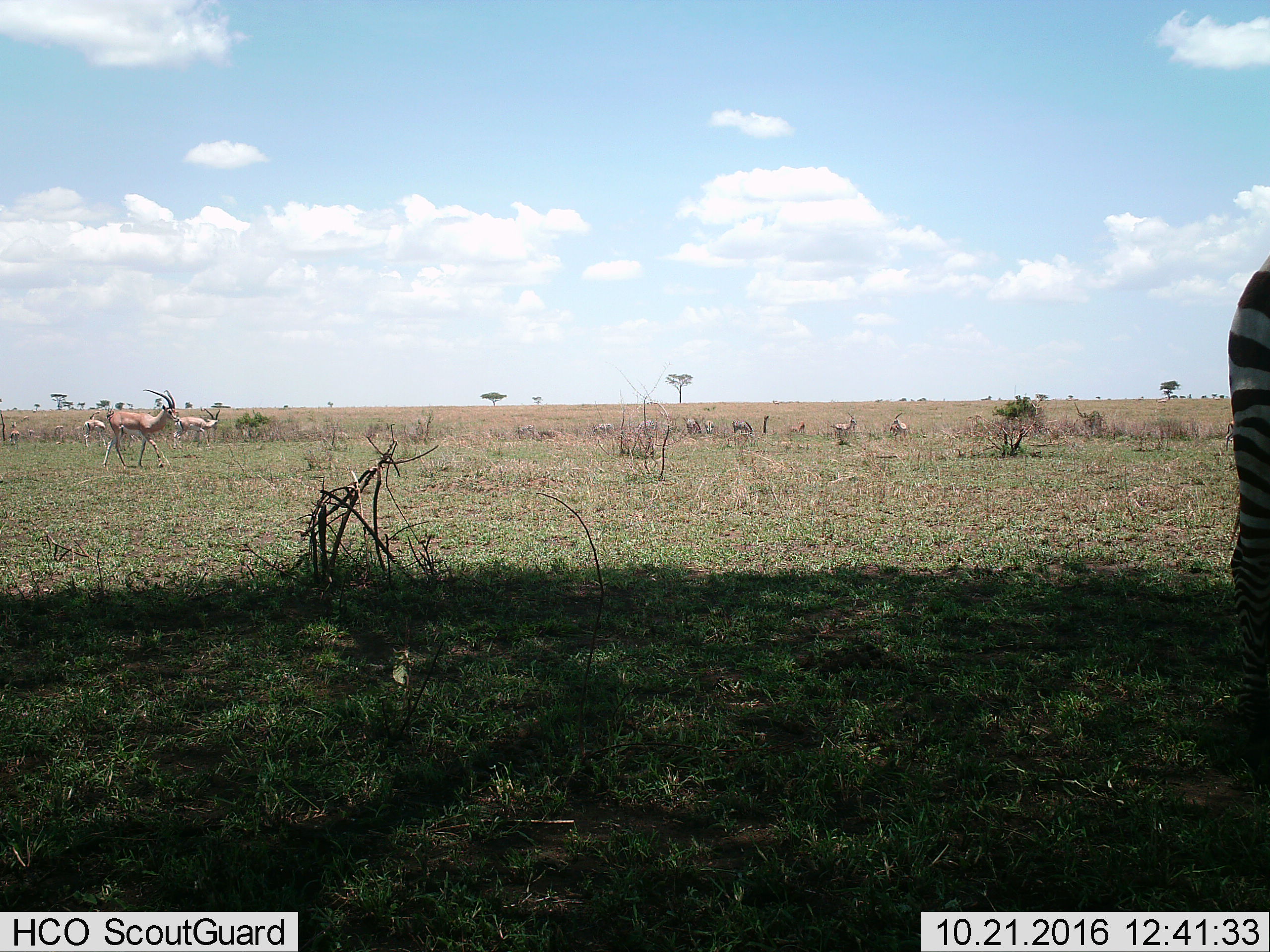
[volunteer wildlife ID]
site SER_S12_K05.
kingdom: Animalia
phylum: Chordata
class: Mammalia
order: Artiodactyla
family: Bovidae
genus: Nanger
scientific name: Nanger granti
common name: grant's gazelle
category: gazellegrants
Gazellegrants (grant's gazelle) (Nanger granti), count 11-50. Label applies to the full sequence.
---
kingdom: Animalia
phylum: Chordata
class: Mammalia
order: Perissodactyla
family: Equidae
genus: Equus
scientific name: Equus quagga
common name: plains zebra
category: zebraplains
Zebraplains (plains zebra) (Equus quagga), count 6. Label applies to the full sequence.